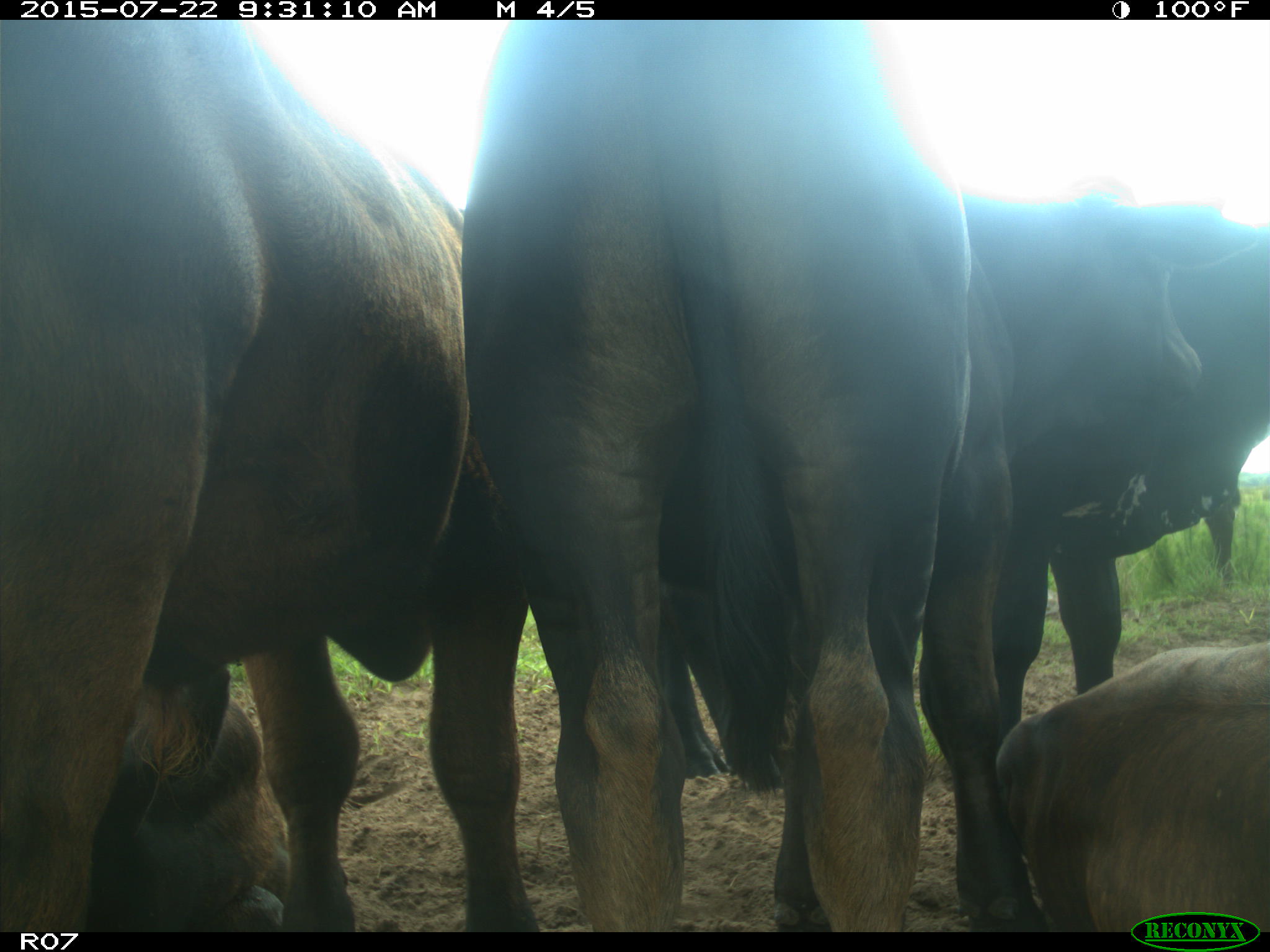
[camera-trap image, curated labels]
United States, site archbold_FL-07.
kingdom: Animalia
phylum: Chordata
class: Aves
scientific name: Aves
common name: birds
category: unidentified bird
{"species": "unidentified bird (birds) (Aves)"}